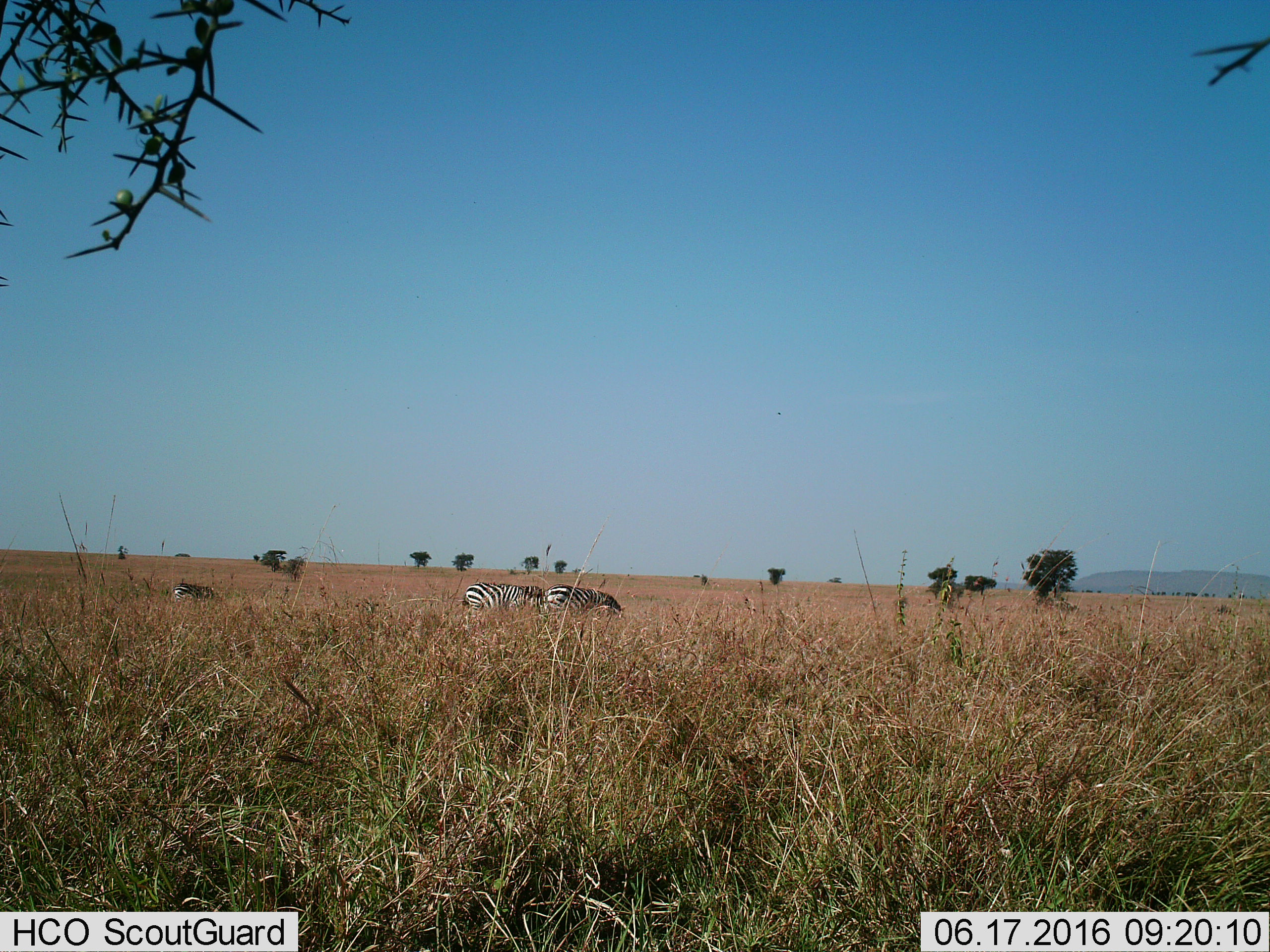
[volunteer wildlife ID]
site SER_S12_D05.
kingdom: Animalia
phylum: Chordata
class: Mammalia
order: Perissodactyla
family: Equidae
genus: Equus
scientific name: Equus quagga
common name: plains zebra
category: zebraplains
Zebraplains (plains zebra) (Equus quagga), count 3. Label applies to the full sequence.